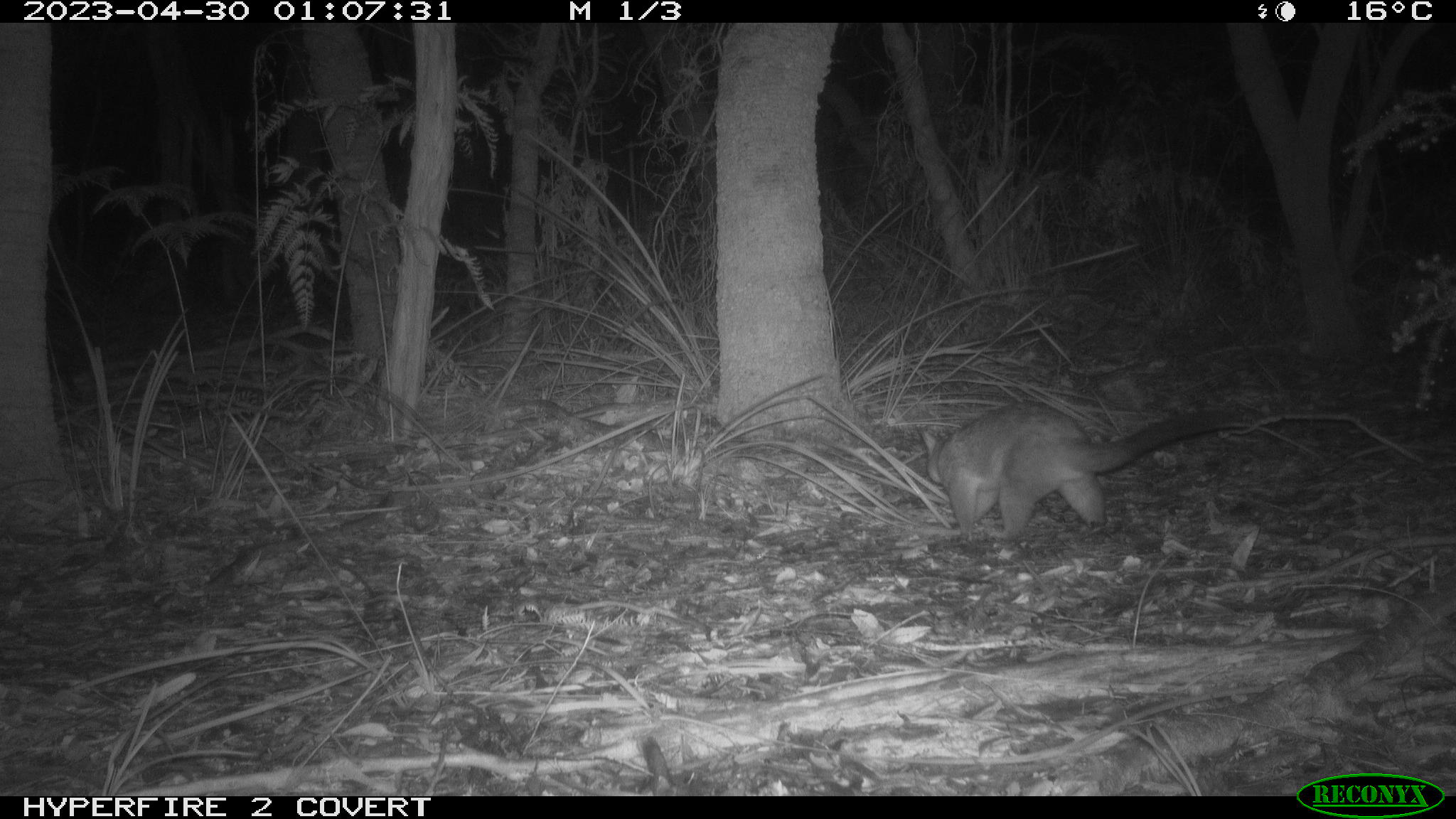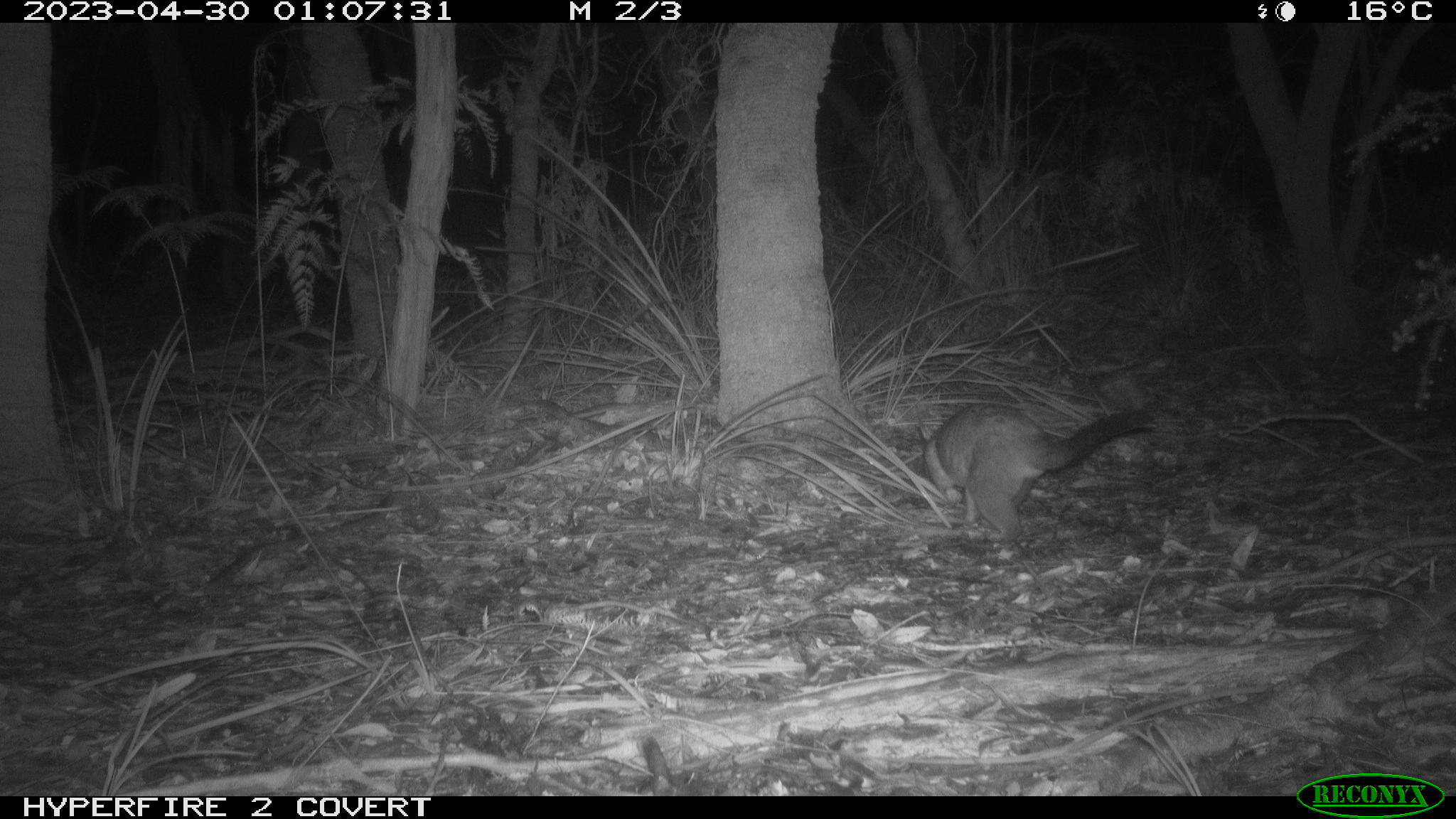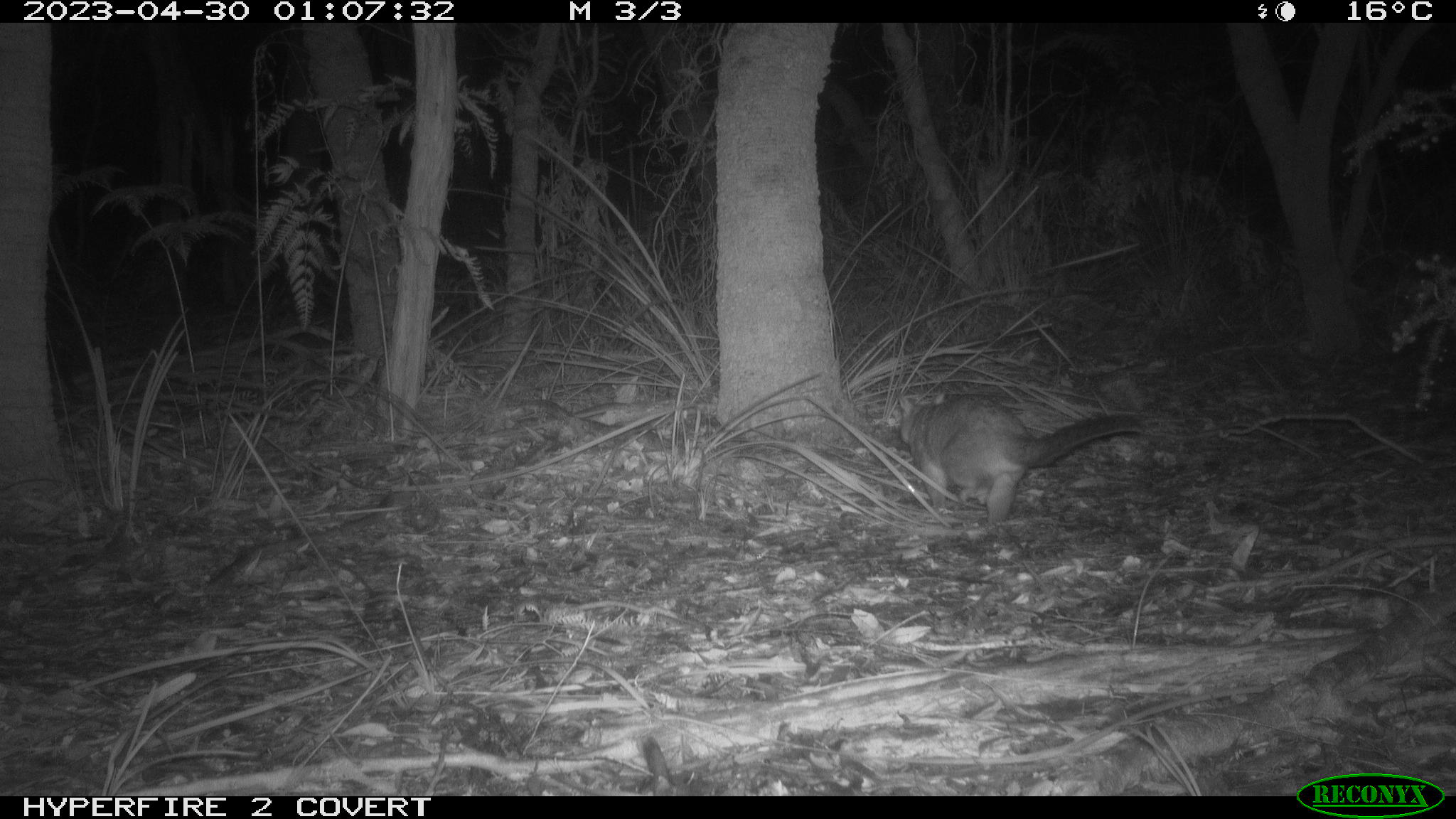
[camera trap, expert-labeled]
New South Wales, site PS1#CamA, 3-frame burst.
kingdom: Animalia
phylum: Chordata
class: Mammalia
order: Diprotodontia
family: Phalangeridae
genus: Trichosurus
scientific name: Trichosurus vulpecula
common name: common brushtail possum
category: possum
Possum (common brushtail possum) (Trichosurus vulpecula).